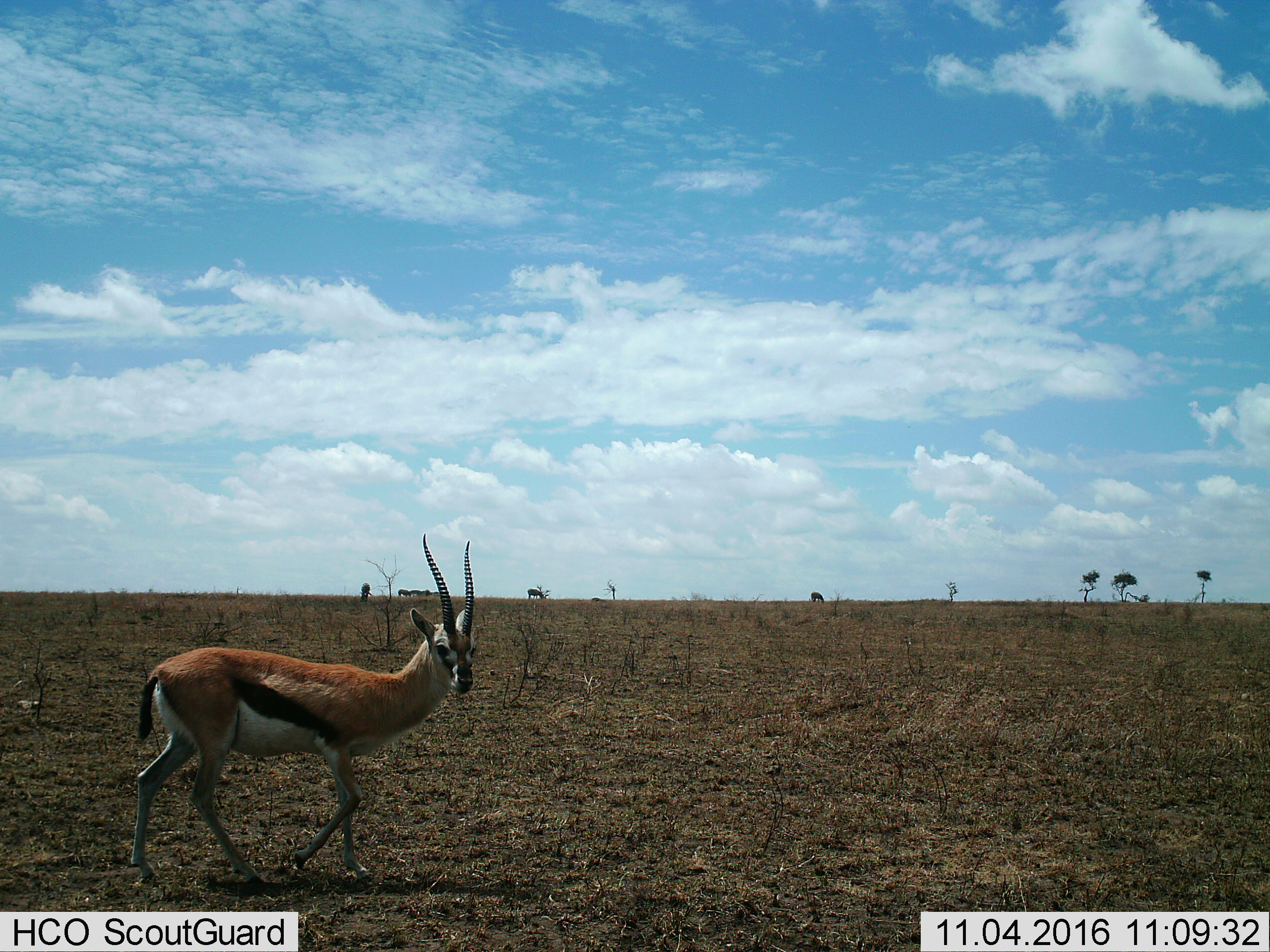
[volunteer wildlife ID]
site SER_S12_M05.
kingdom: Animalia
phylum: Chordata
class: Mammalia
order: Artiodactyla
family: Bovidae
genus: Eudorcas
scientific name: Eudorcas thomsonii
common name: thomson's gazelle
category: gazellethomsons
Gazellethomsons (thomson's gazelle) (Eudorcas thomsonii), count 1. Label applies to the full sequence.